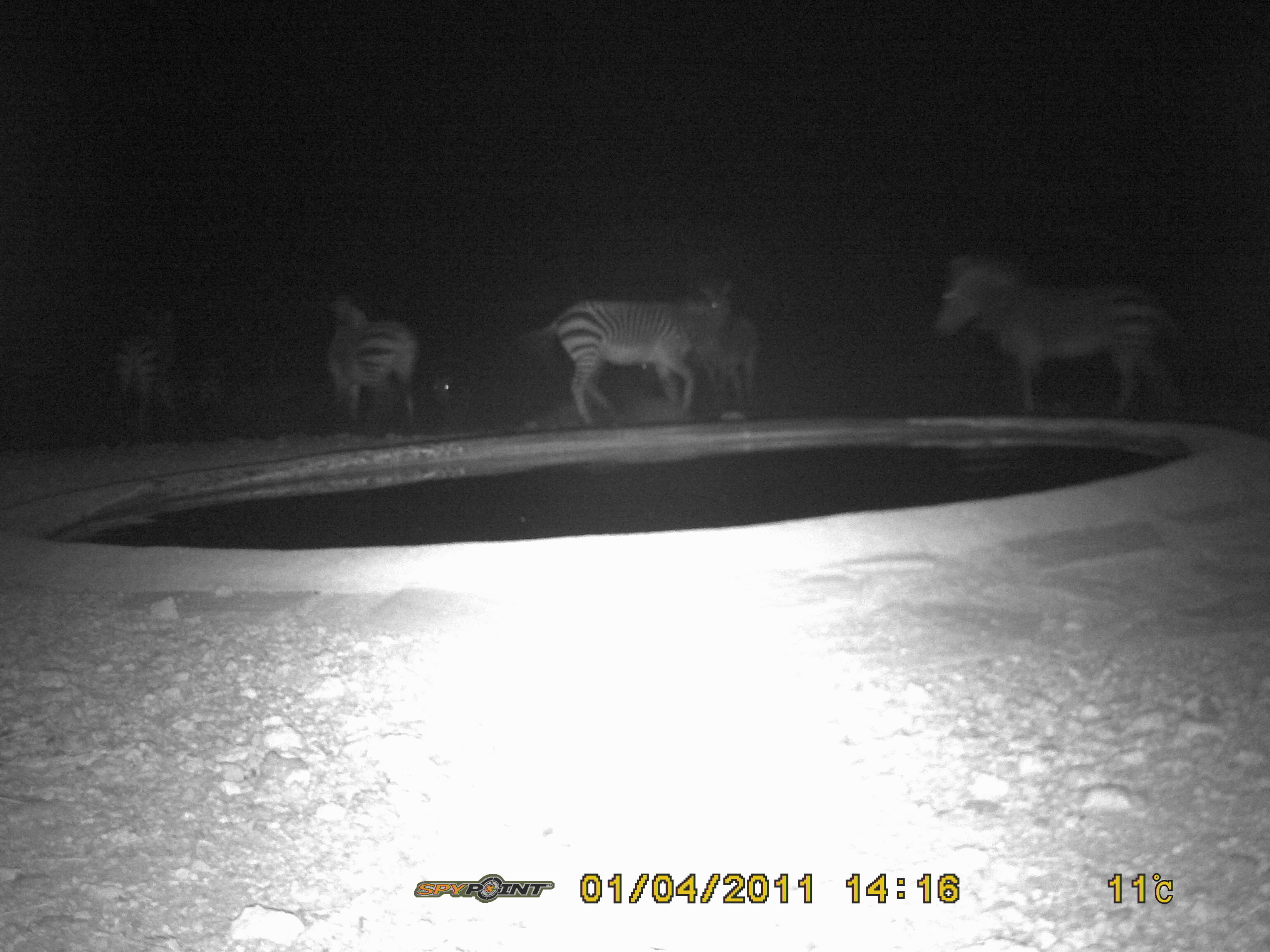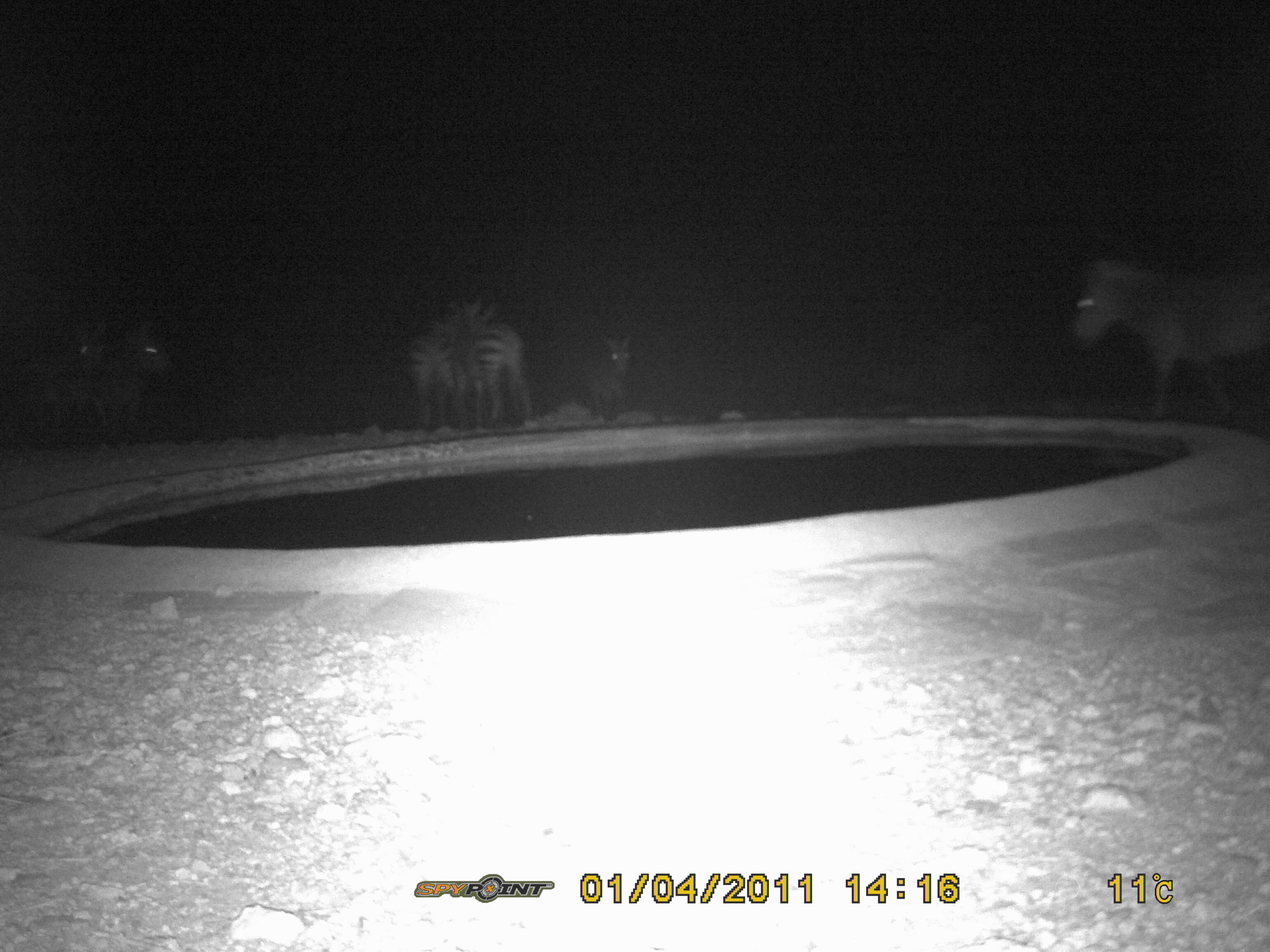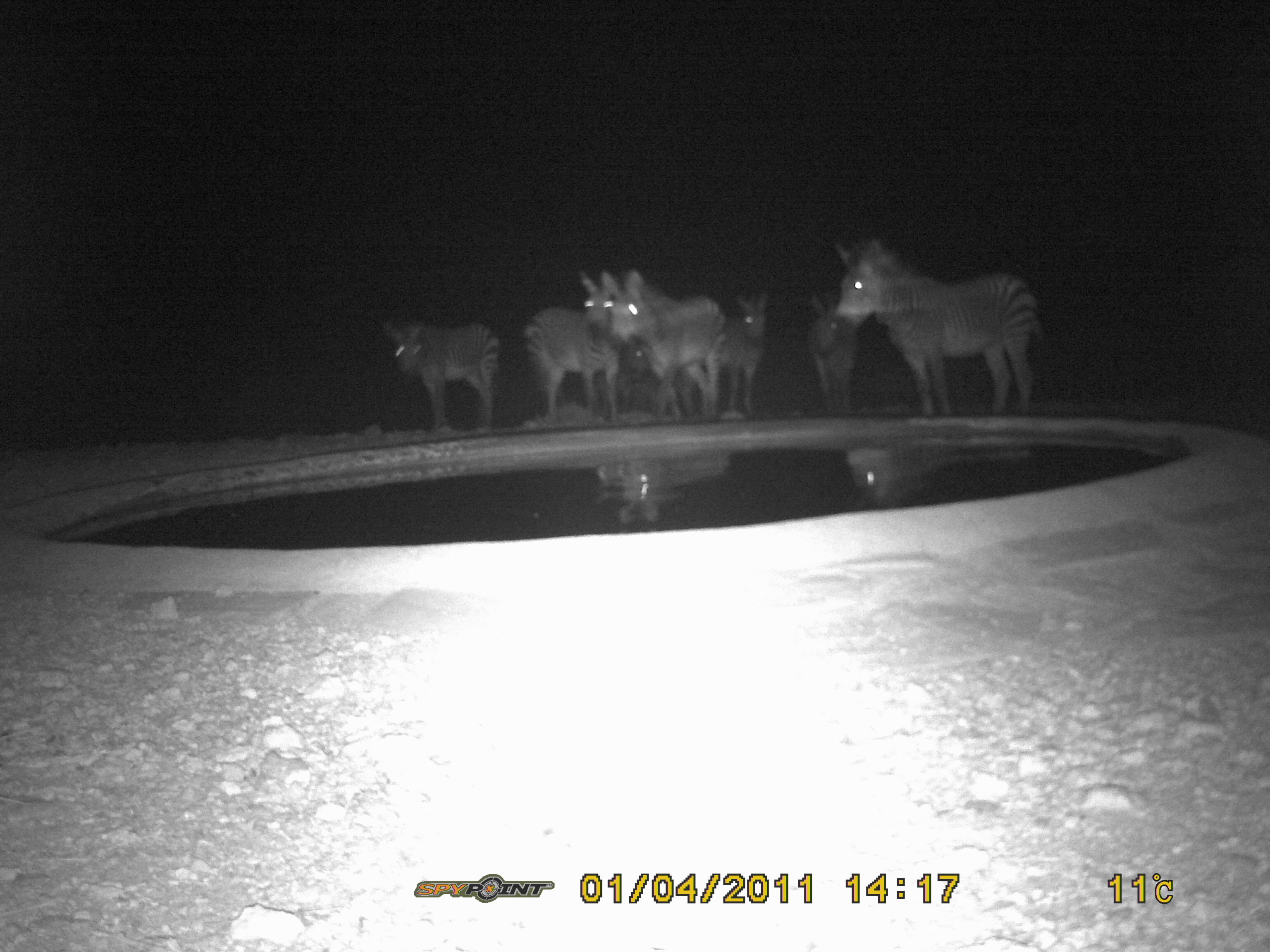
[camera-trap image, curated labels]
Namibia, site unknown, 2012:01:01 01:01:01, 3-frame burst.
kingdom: Animalia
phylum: Chordata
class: Mammalia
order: Perissodactyla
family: Equidae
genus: Equus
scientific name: Equus zebra hartmannae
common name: hartmann's mountain zebra